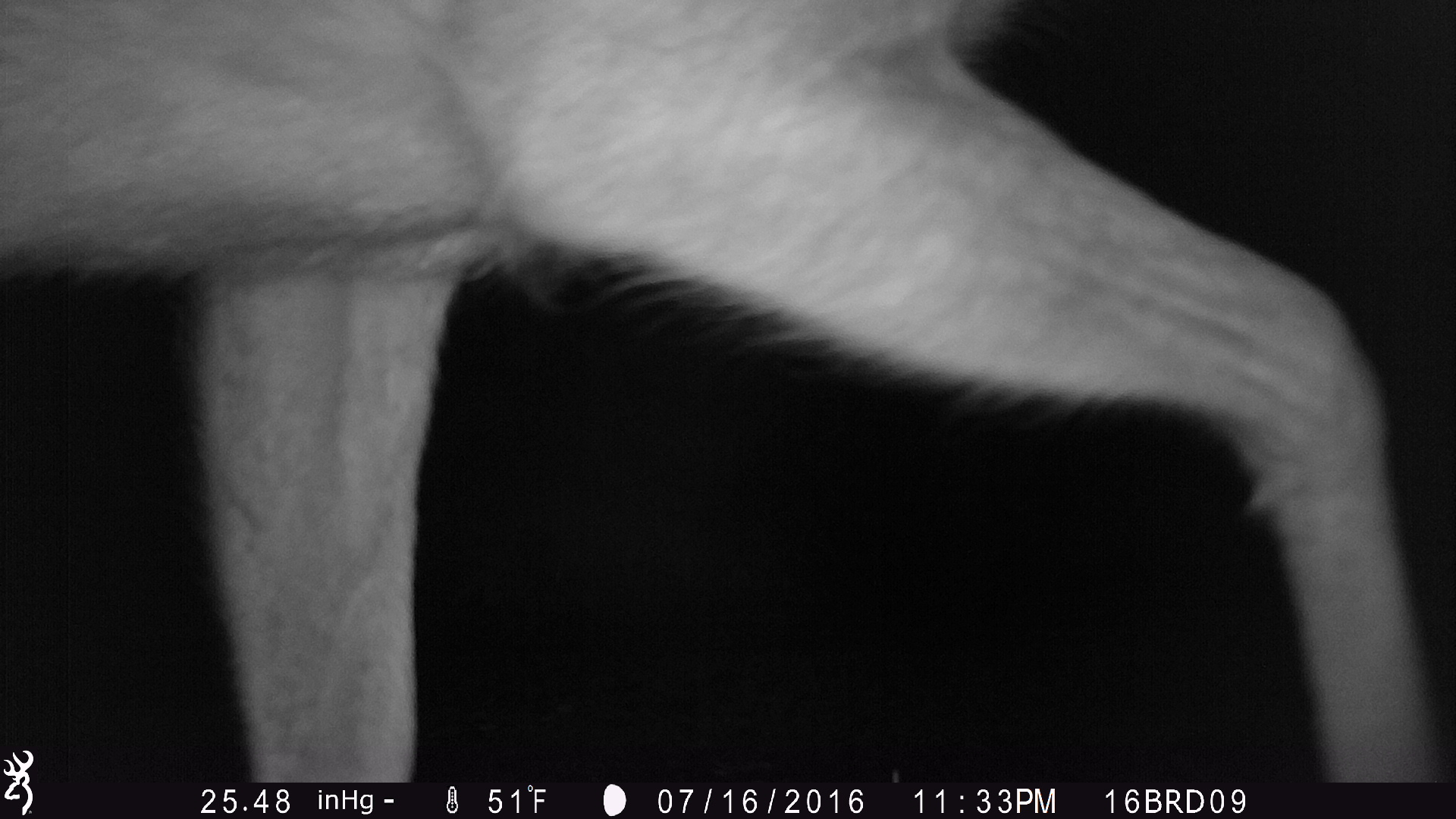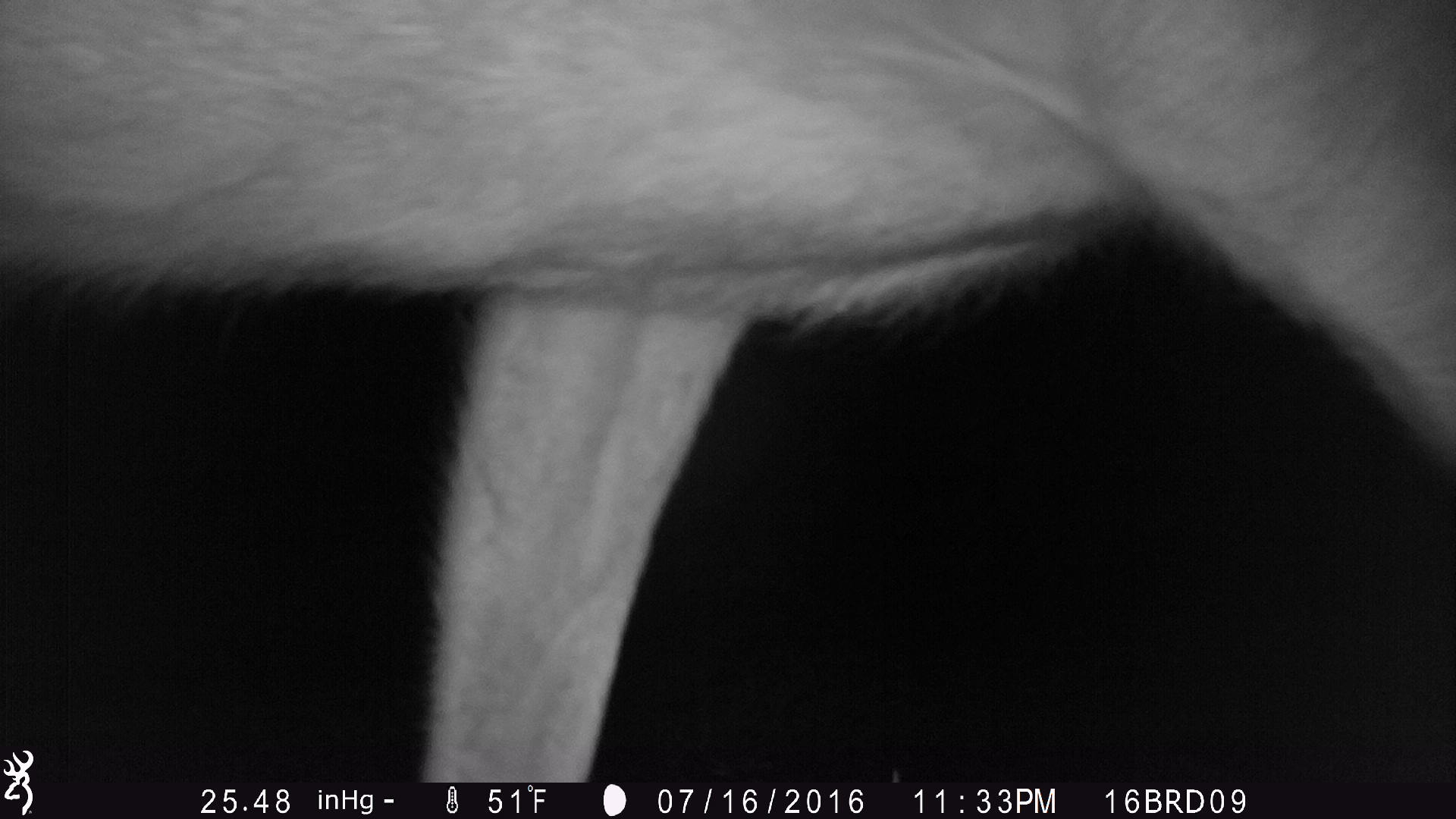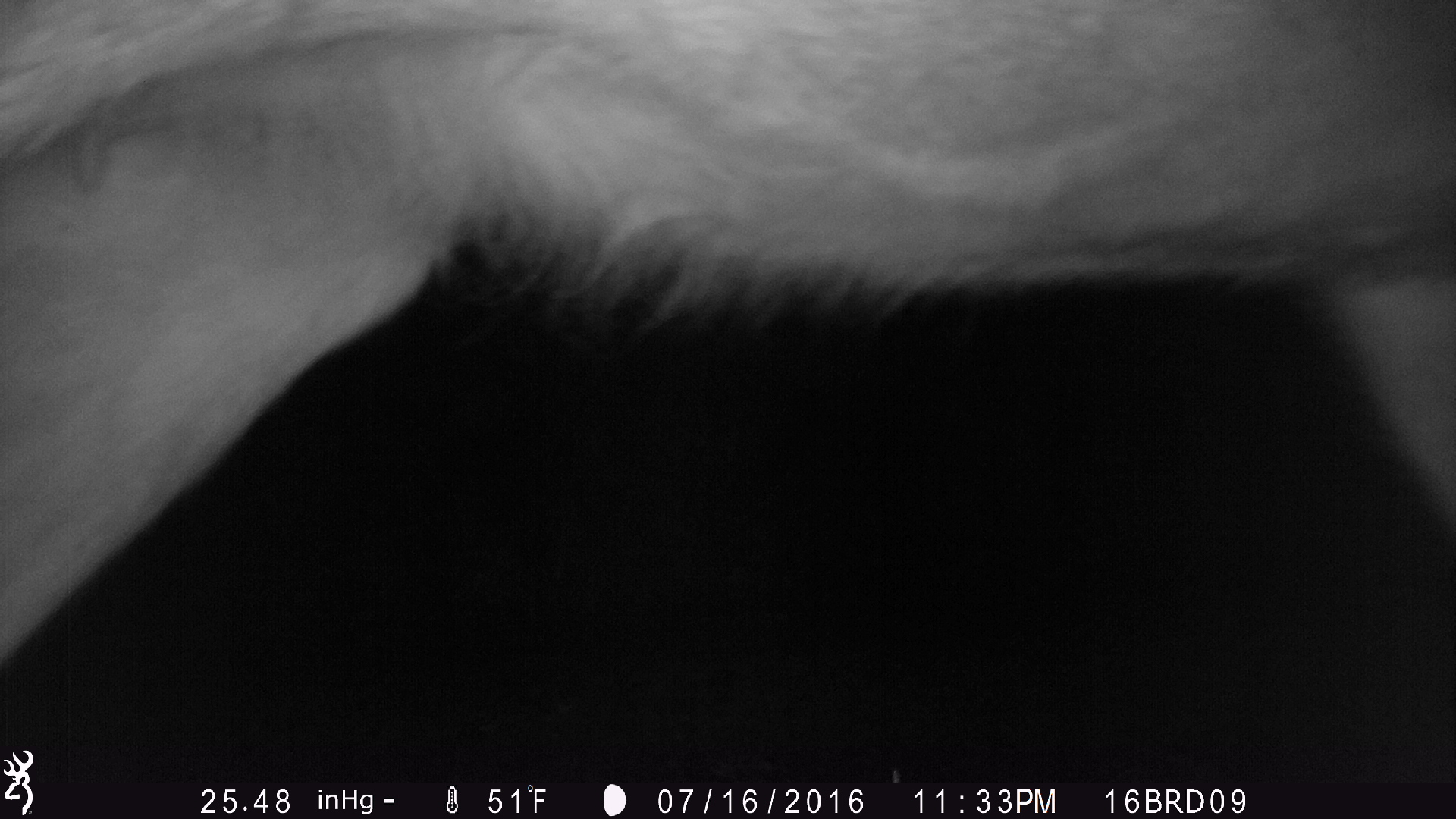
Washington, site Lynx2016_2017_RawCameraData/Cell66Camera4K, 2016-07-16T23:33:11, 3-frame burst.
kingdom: Animalia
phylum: Chordata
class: Mammalia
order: Artiodactyla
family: Cervidae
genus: Odocoileus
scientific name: Odocoileus hemionus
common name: mule deer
Odocoileus hemionus (mule deer). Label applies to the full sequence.